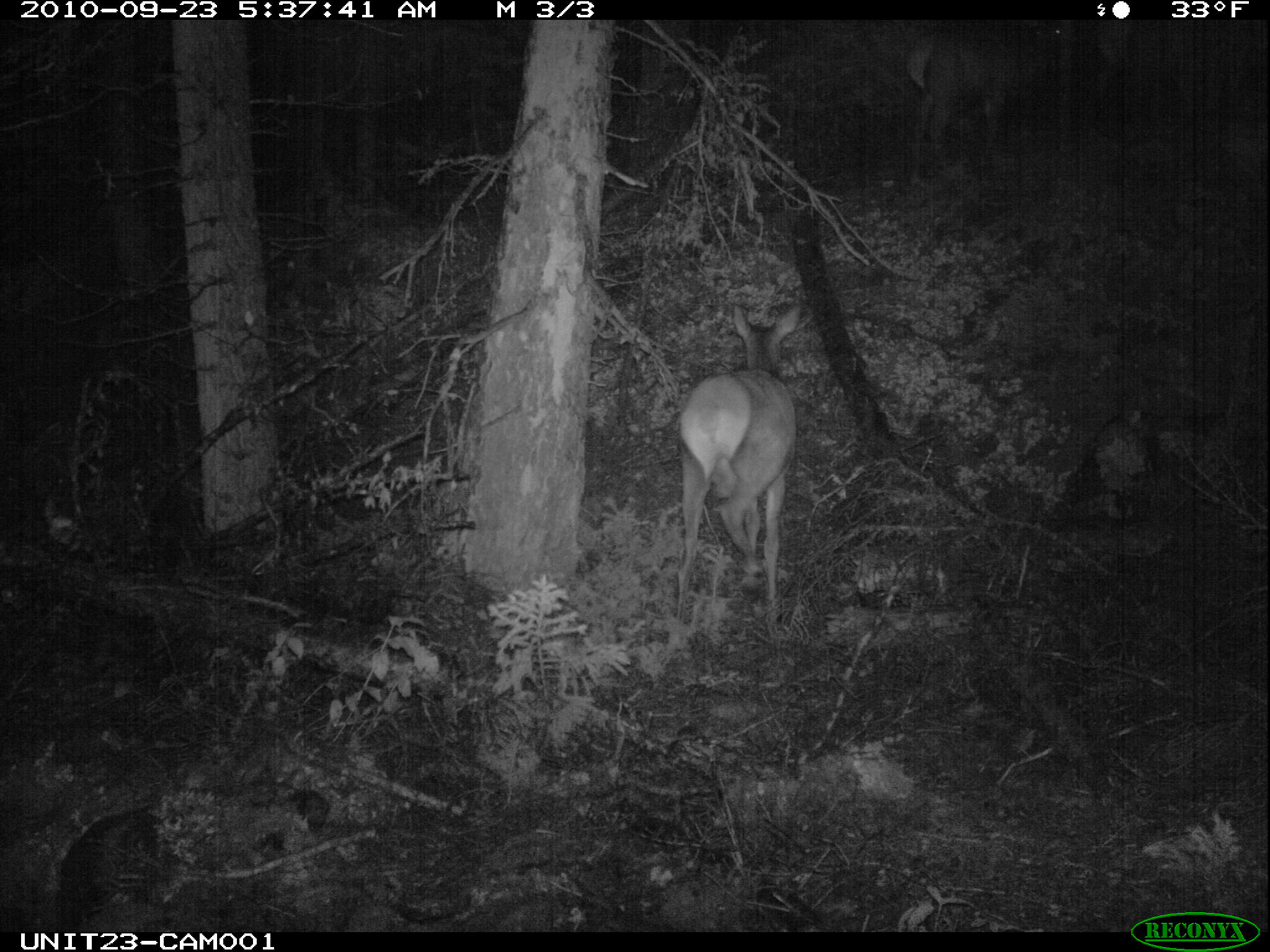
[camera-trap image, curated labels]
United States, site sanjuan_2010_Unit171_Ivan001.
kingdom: Animalia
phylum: Chordata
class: Mammalia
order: Artiodactyla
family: Cervidae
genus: Cervus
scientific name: Cervus elaphus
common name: red deer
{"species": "Cervus elaphus (red deer)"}